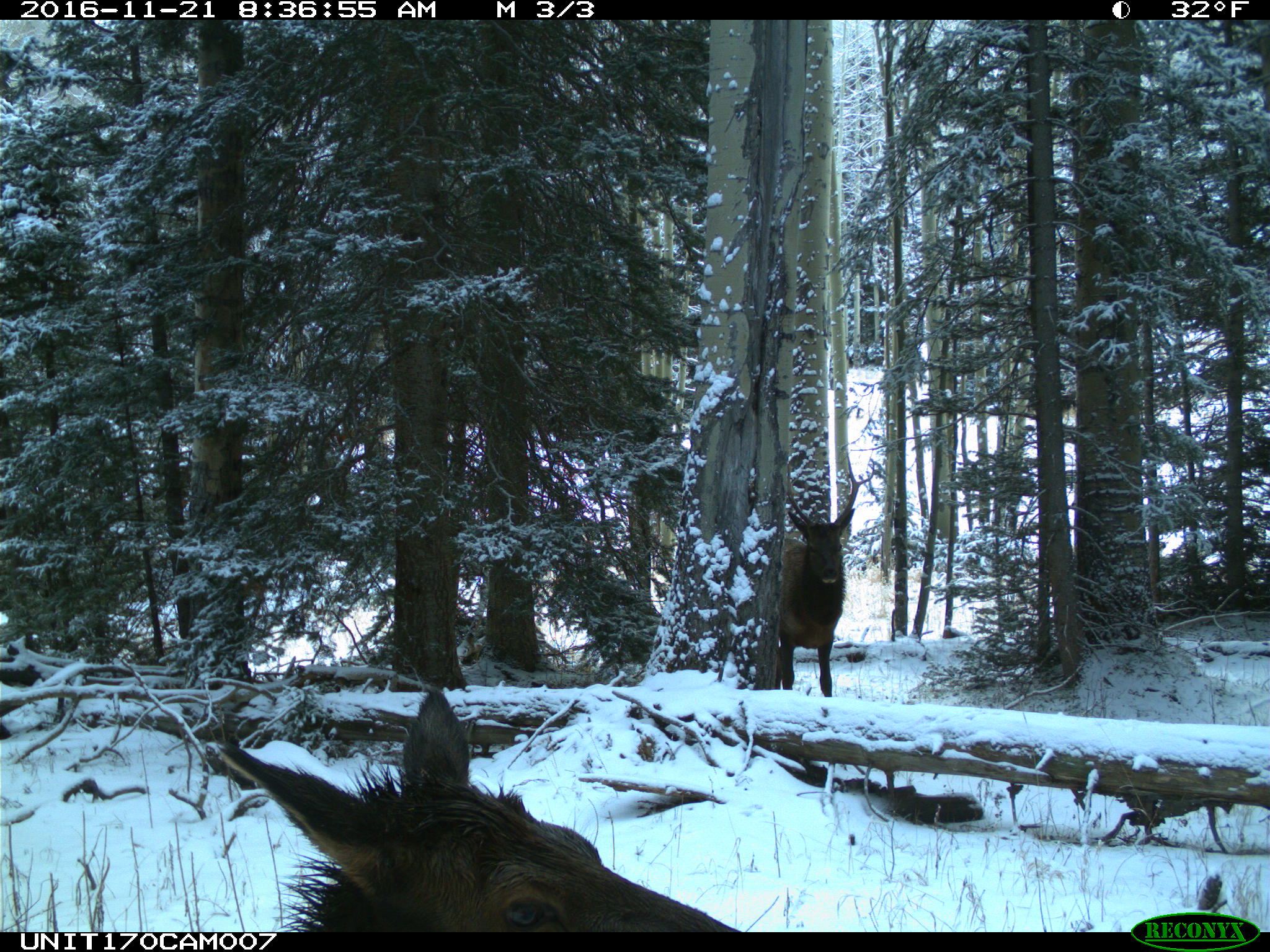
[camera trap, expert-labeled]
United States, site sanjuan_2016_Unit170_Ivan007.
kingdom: Animalia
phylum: Chordata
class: Mammalia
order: Artiodactyla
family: Cervidae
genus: Cervus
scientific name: Cervus elaphus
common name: red deer